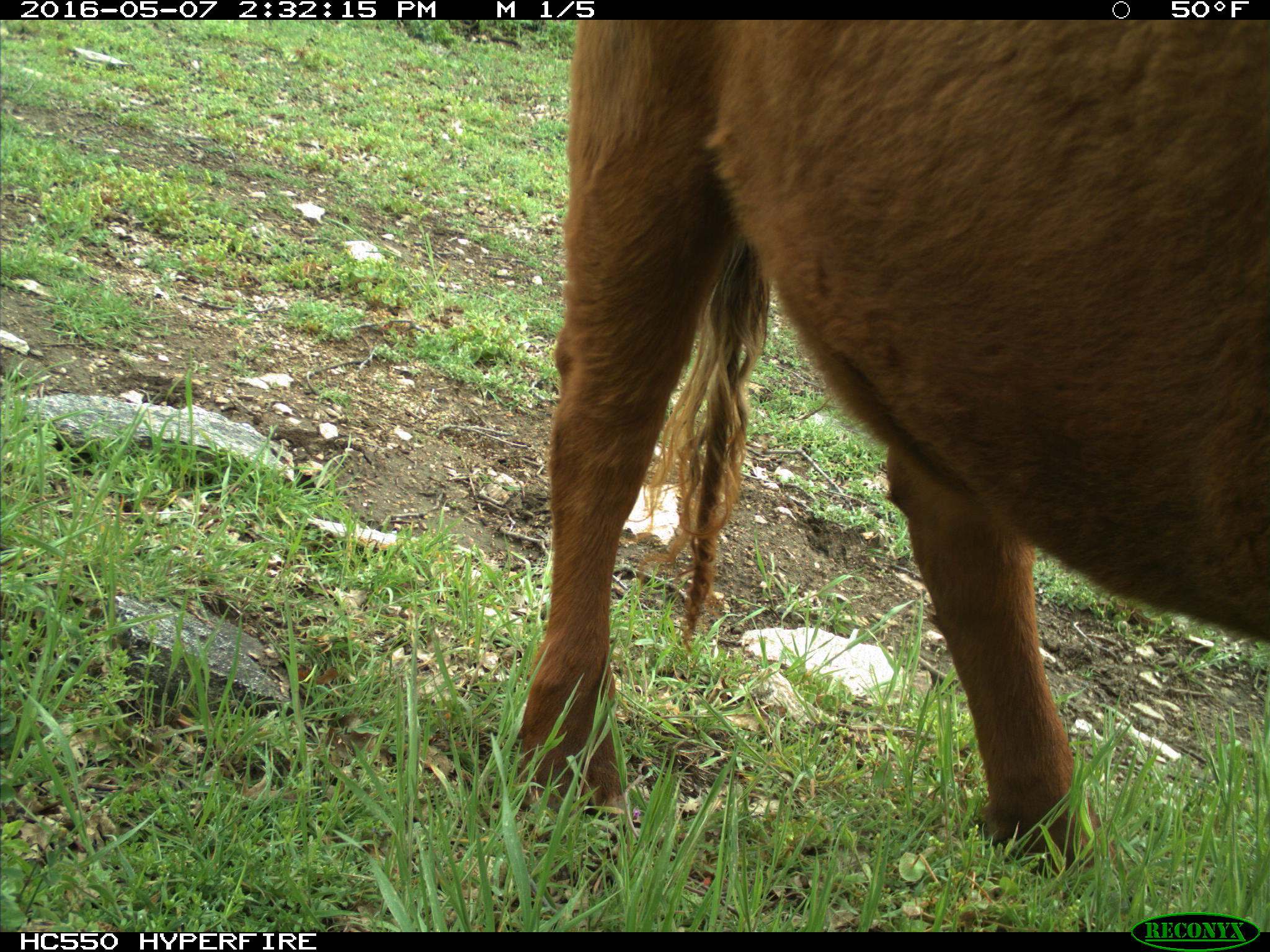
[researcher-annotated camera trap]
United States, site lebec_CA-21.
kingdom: Animalia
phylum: Chordata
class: Mammalia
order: Artiodactyla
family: Bovidae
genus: Bos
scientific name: Bos taurus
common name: domestic cow